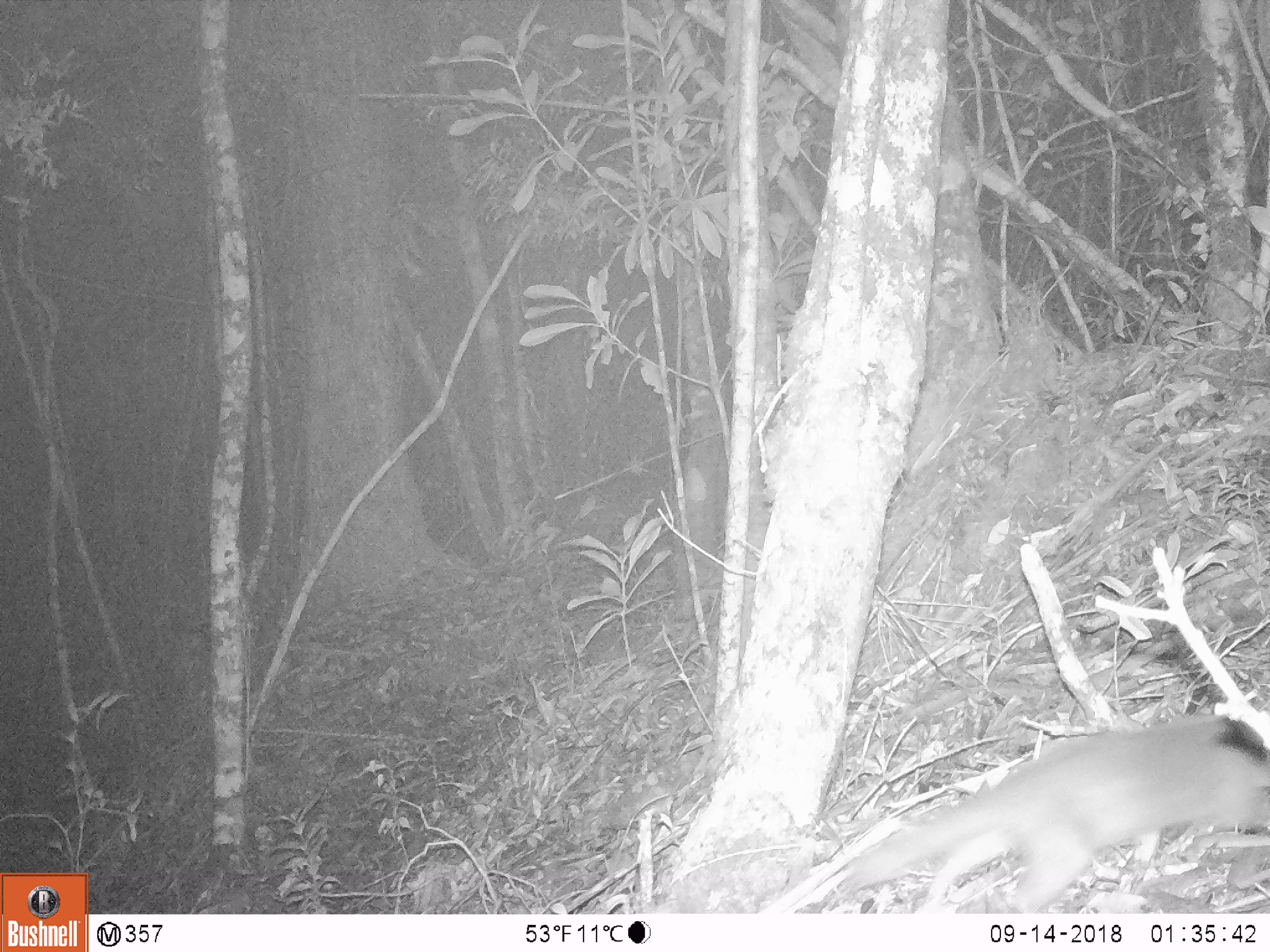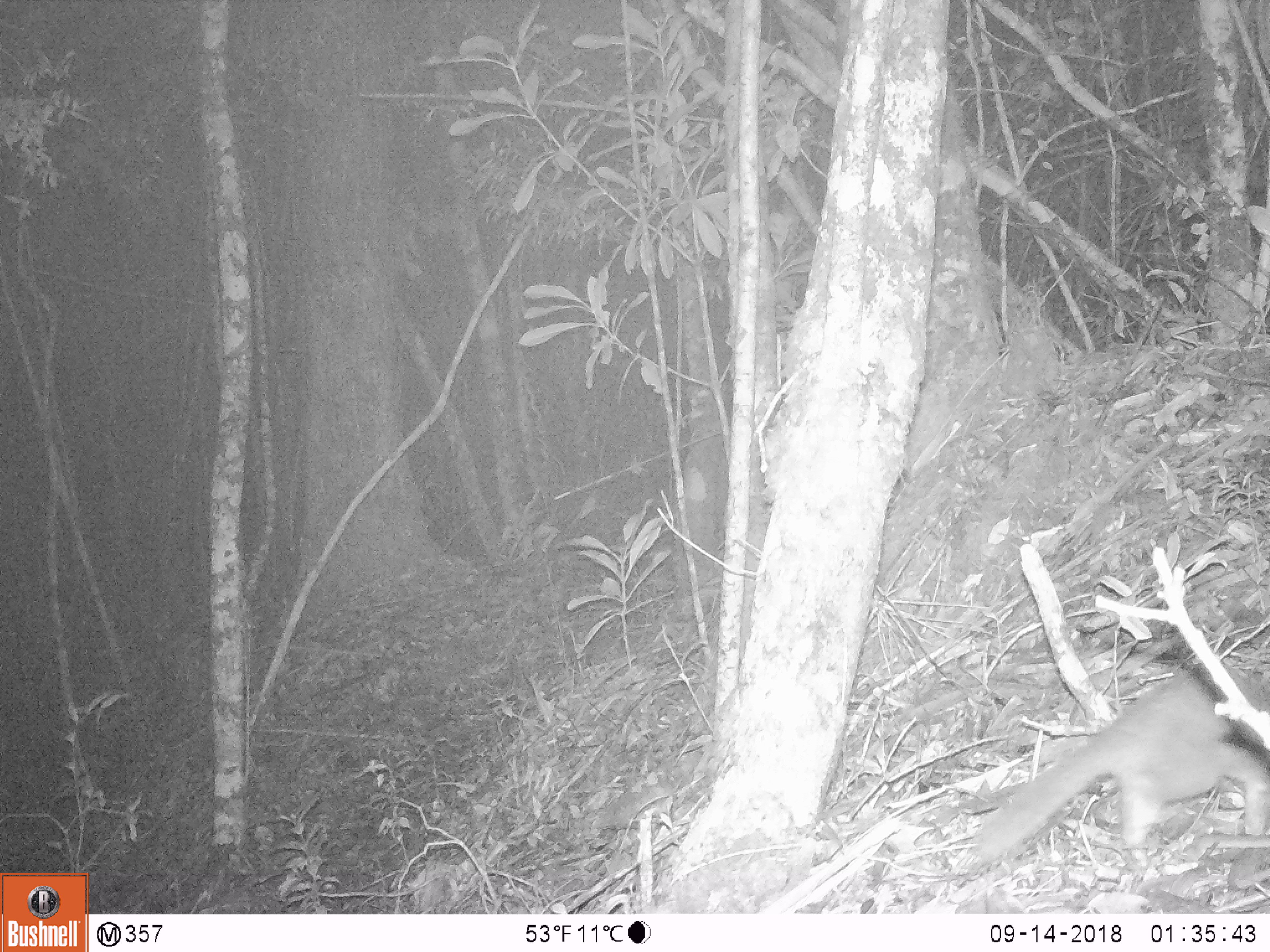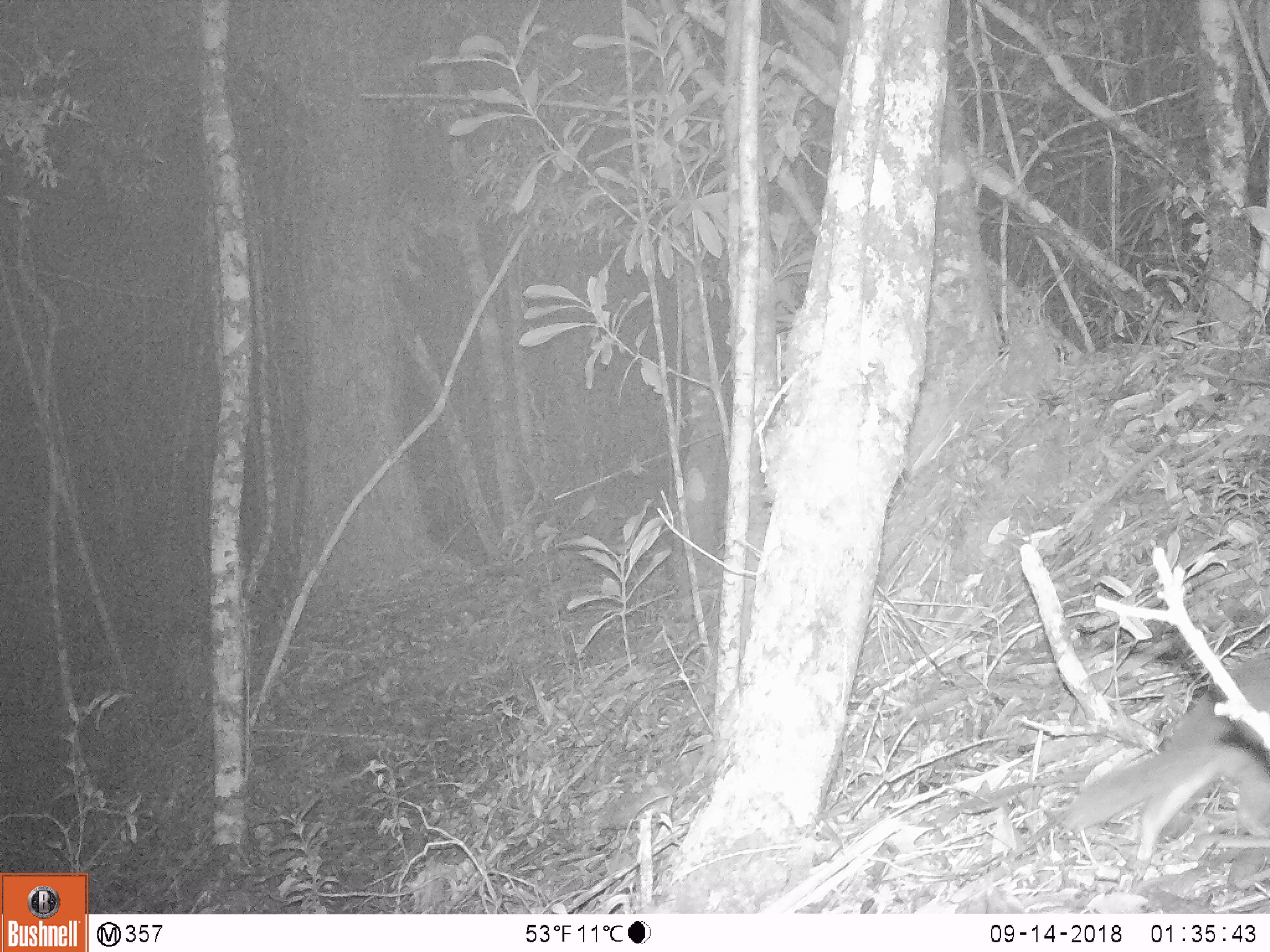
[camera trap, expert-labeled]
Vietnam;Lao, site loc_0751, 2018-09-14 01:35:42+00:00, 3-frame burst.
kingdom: Animalia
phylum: Chordata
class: Mammalia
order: Carnivora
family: Mustelidae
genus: Melogale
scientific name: Melogale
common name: ferret badger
Ferret badger (Melogale). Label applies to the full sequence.